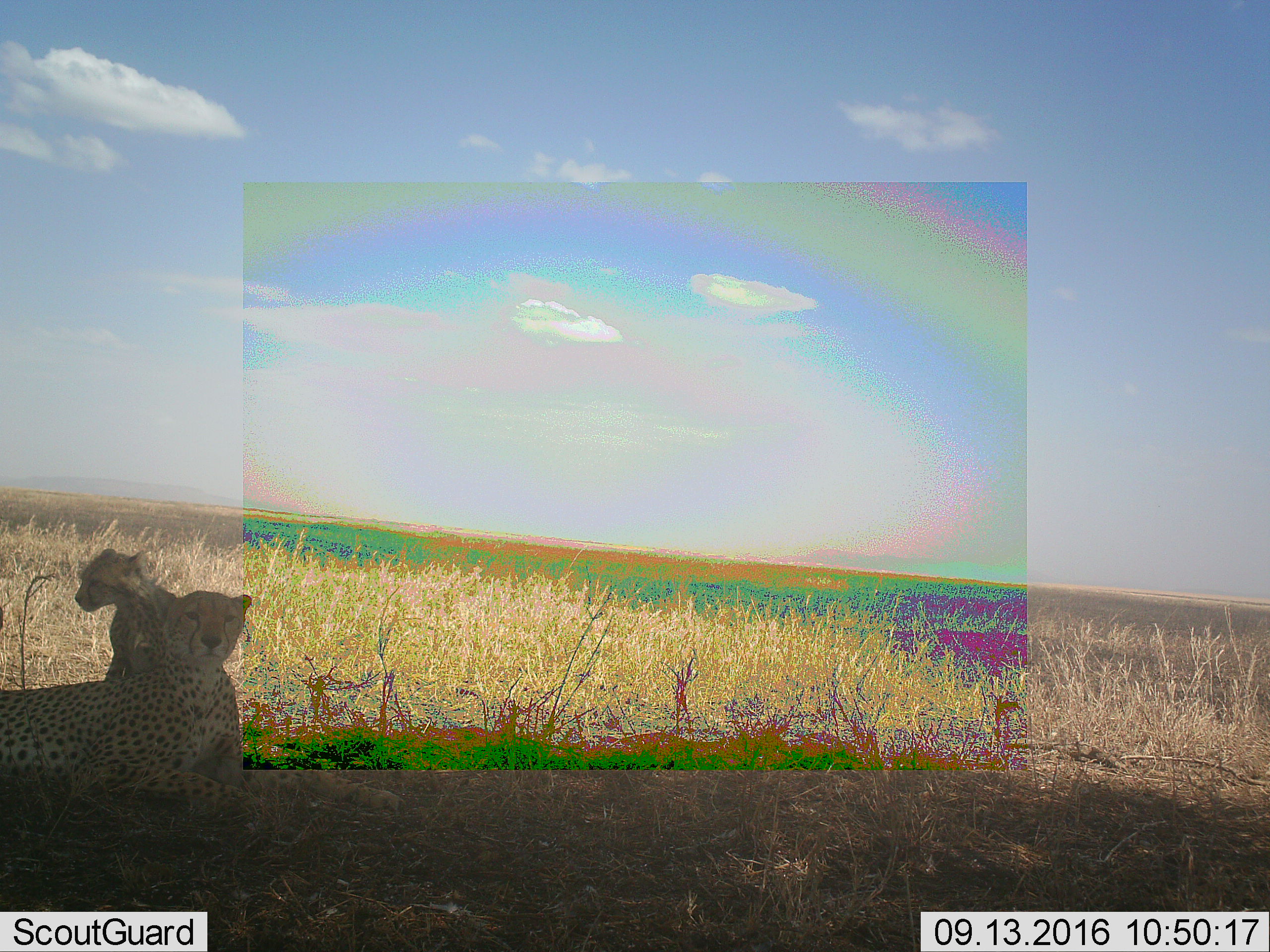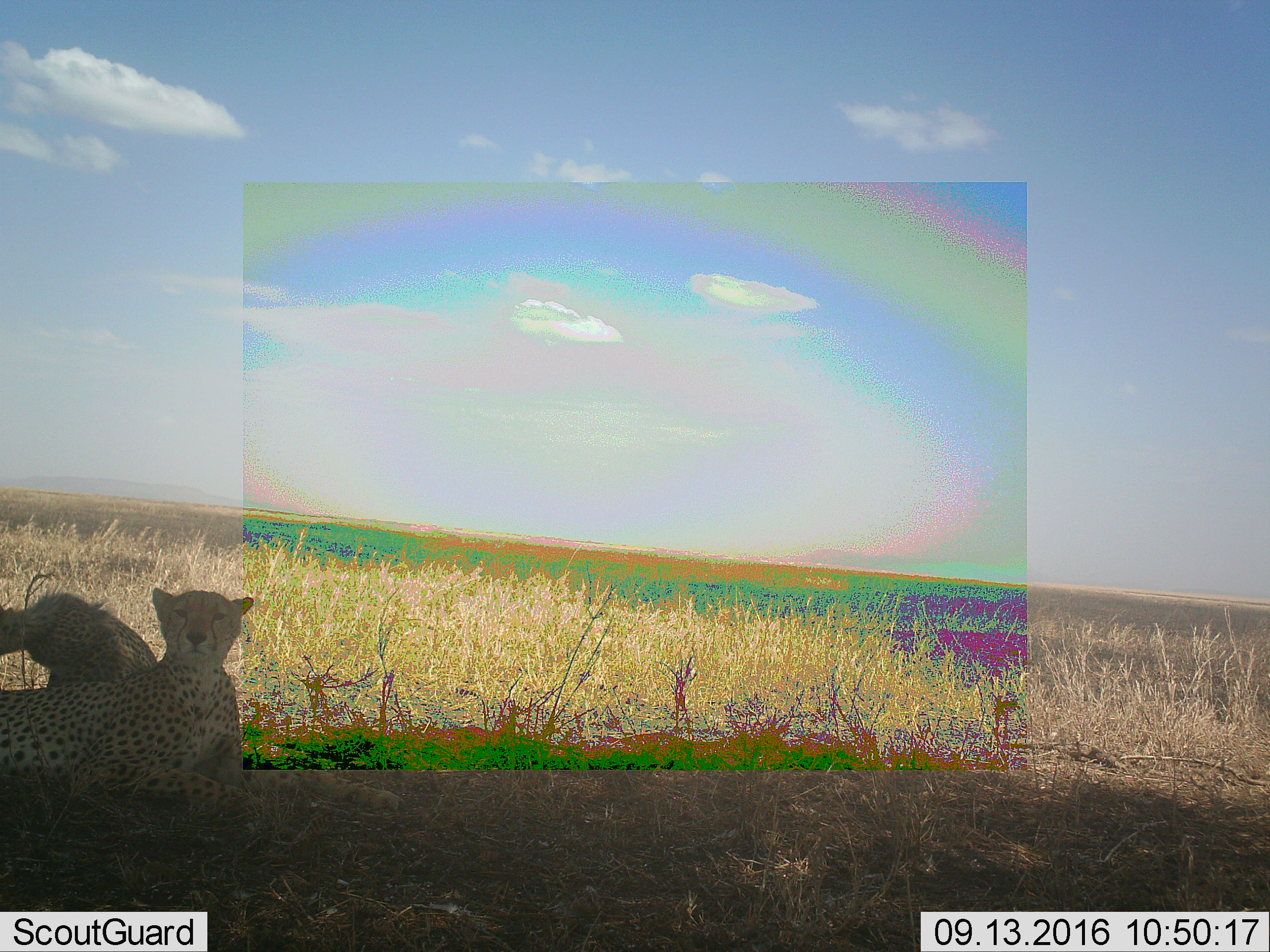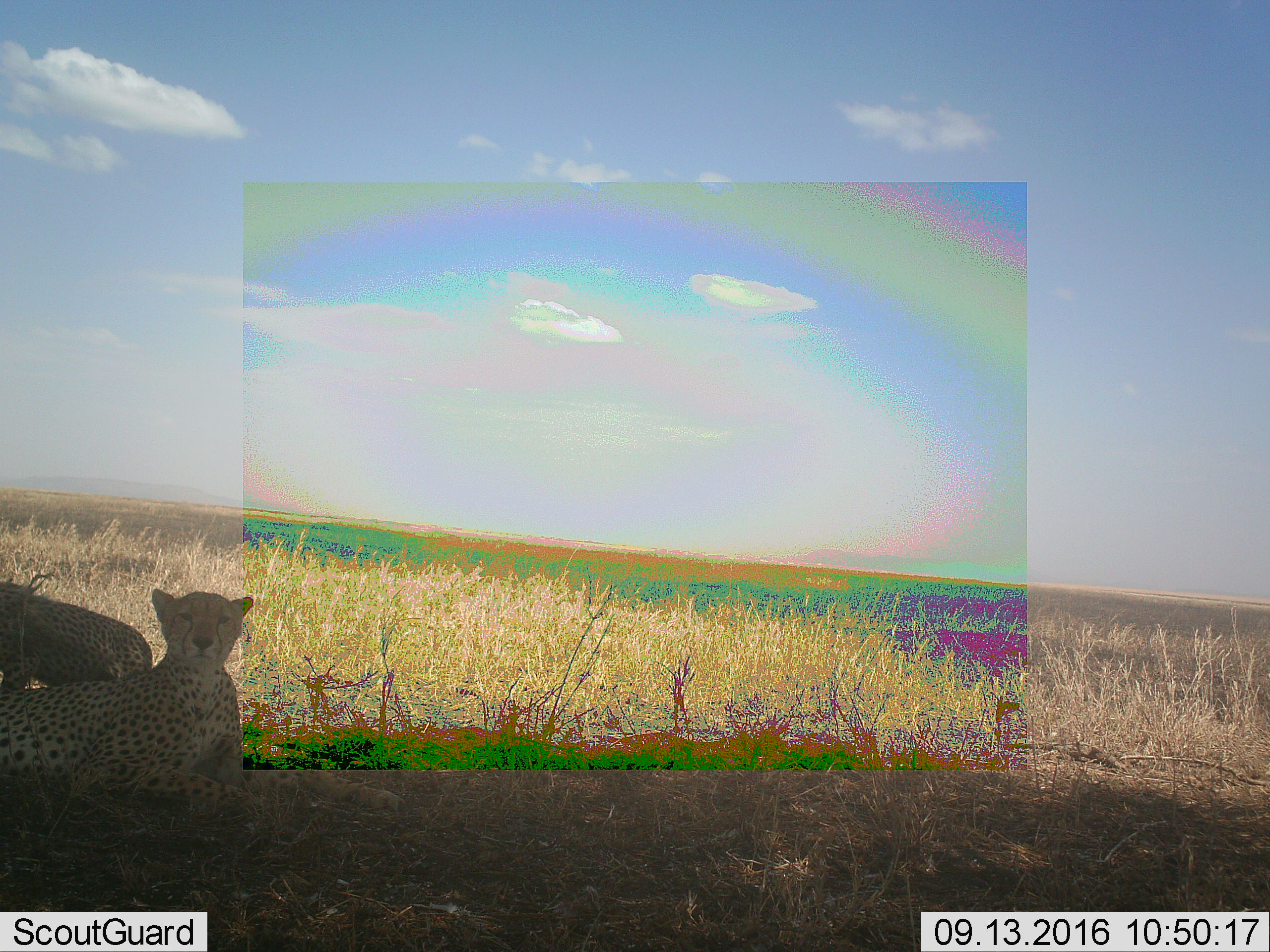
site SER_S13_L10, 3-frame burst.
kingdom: Animalia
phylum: Chordata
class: Mammalia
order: Carnivora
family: Felidae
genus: Acinonyx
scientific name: Acinonyx jubatus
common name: cheetah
Cheetah (Acinonyx jubatus), count 2. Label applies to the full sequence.